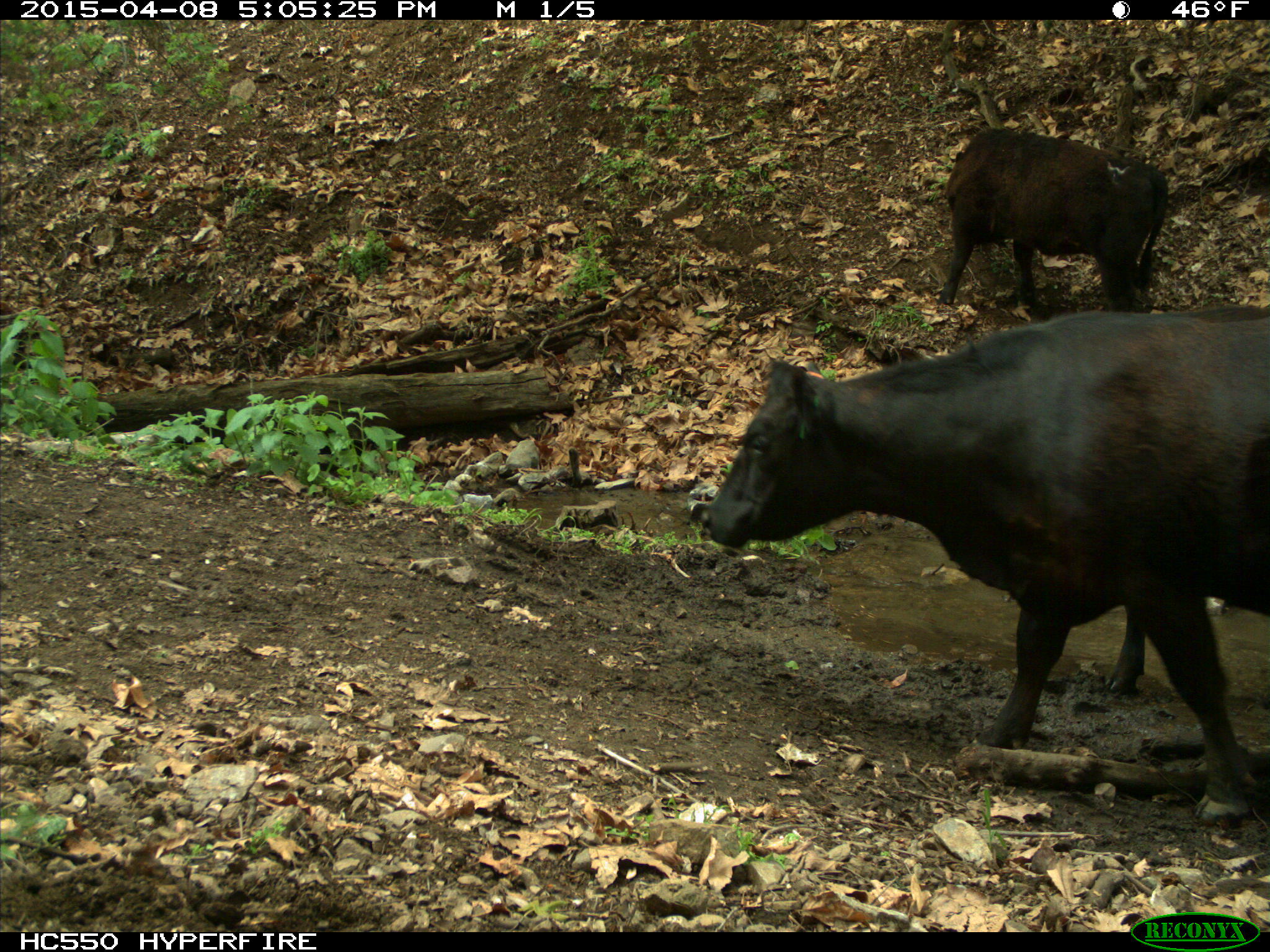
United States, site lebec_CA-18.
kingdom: Animalia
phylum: Chordata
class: Mammalia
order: Artiodactyla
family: Bovidae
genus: Bos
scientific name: Bos taurus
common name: domestic cow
Bos taurus (domestic cow).